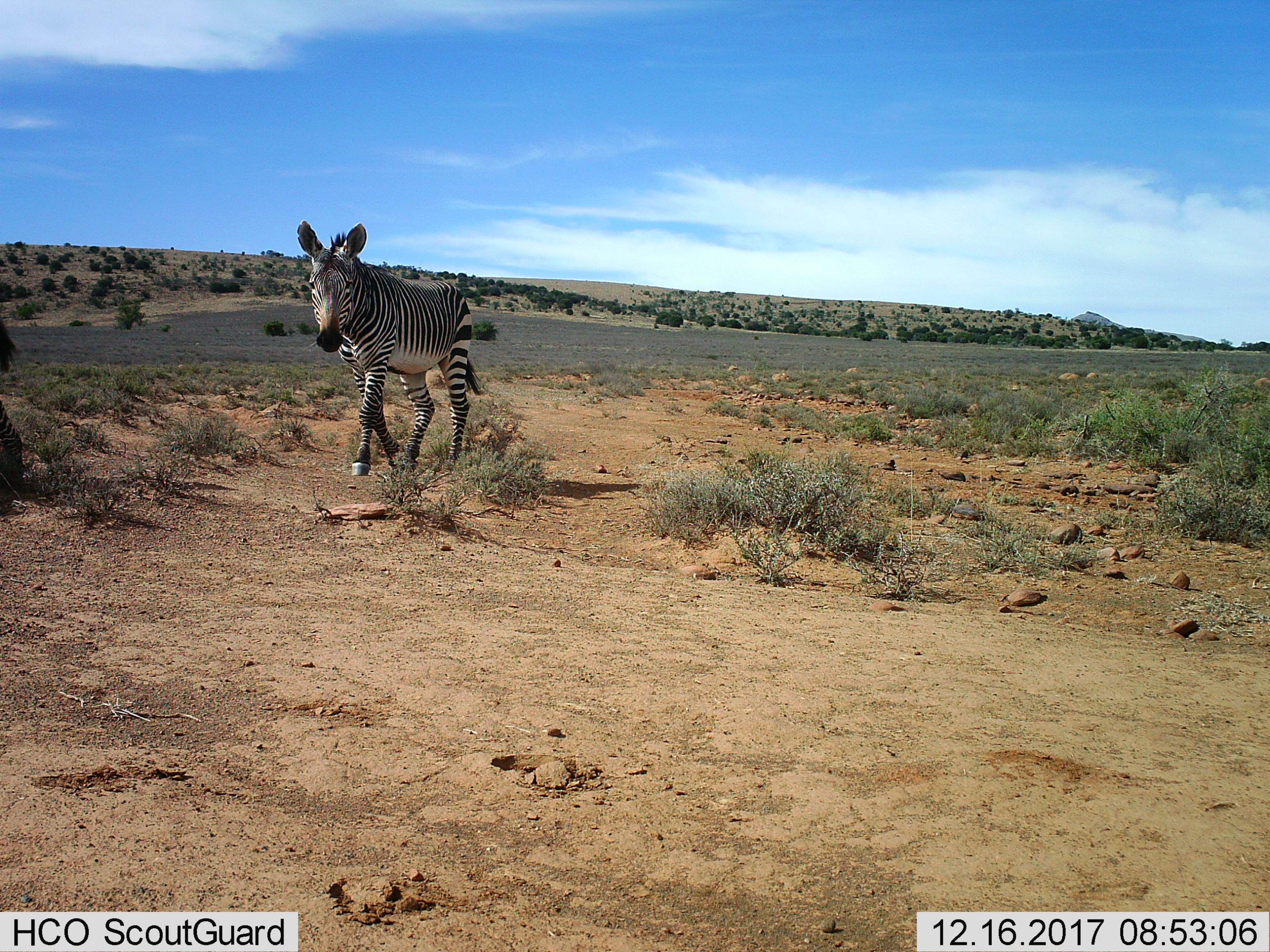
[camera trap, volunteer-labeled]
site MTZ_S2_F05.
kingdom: Animalia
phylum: Chordata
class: Mammalia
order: Perissodactyla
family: Equidae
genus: Equus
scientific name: Equus zebra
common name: mountain zebra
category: zebramountain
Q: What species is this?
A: Zebramountain (mountain zebra) (Equus zebra).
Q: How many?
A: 1.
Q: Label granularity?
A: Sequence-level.